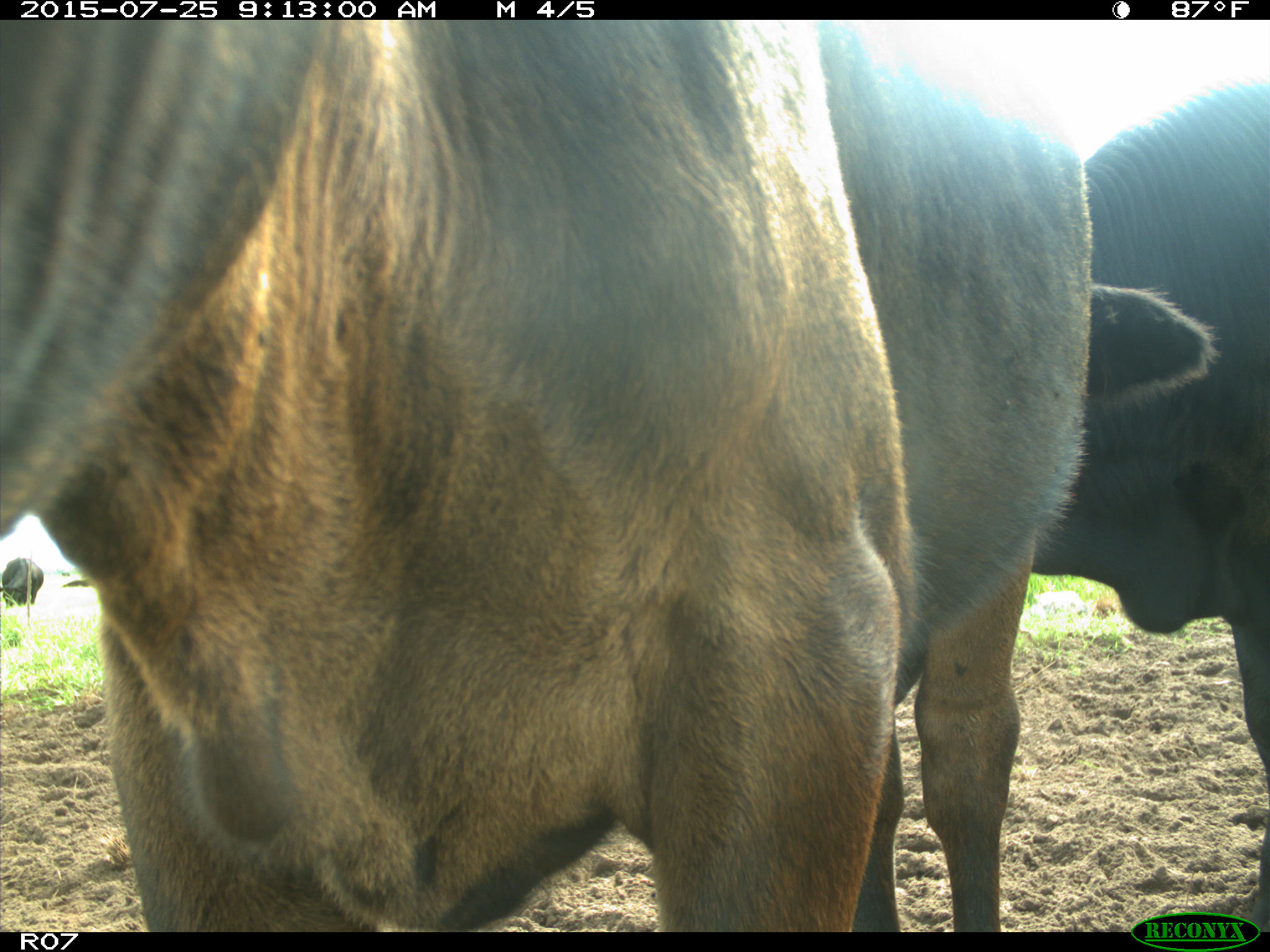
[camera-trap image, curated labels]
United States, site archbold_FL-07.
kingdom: Animalia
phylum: Chordata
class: Mammalia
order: Artiodactyla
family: Bovidae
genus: Bos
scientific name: Bos taurus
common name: domestic cow